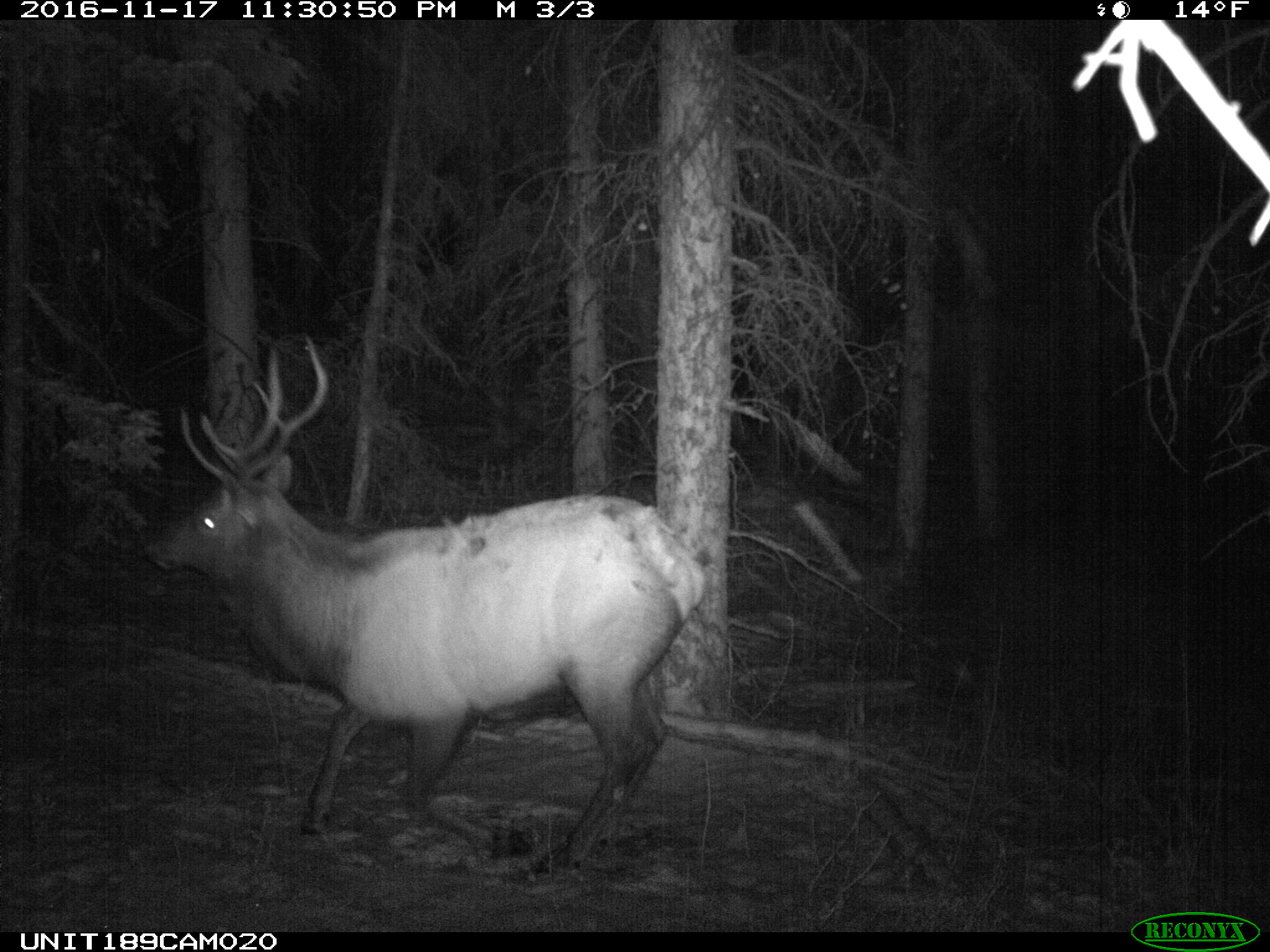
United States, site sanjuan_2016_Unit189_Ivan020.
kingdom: Animalia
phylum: Chordata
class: Mammalia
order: Artiodactyla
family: Cervidae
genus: Cervus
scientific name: Cervus elaphus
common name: red deer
Cervus elaphus (red deer).